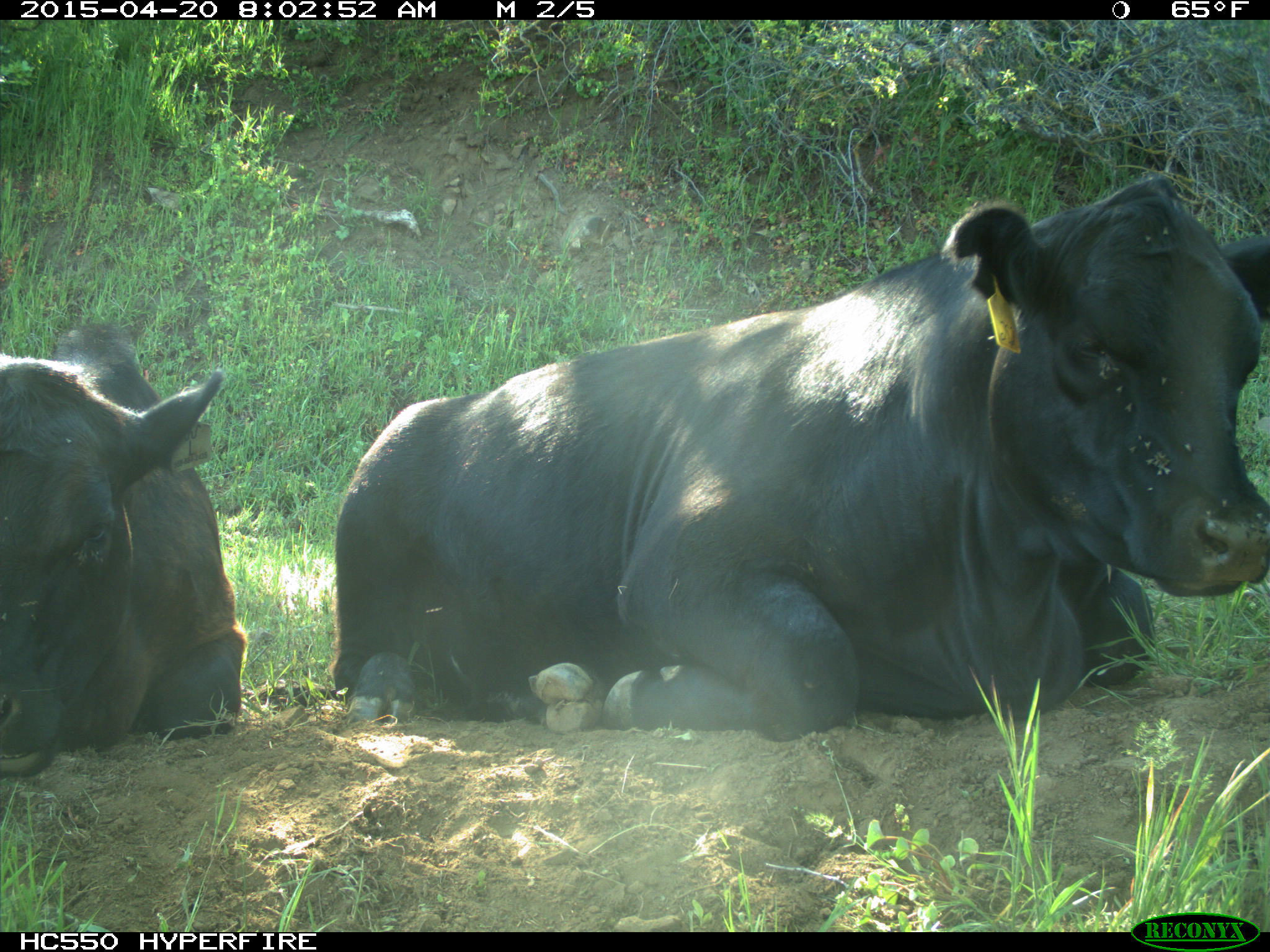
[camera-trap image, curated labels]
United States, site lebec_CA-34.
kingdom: Animalia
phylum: Chordata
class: Mammalia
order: Artiodactyla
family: Bovidae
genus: Bos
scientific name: Bos taurus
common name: domestic cow